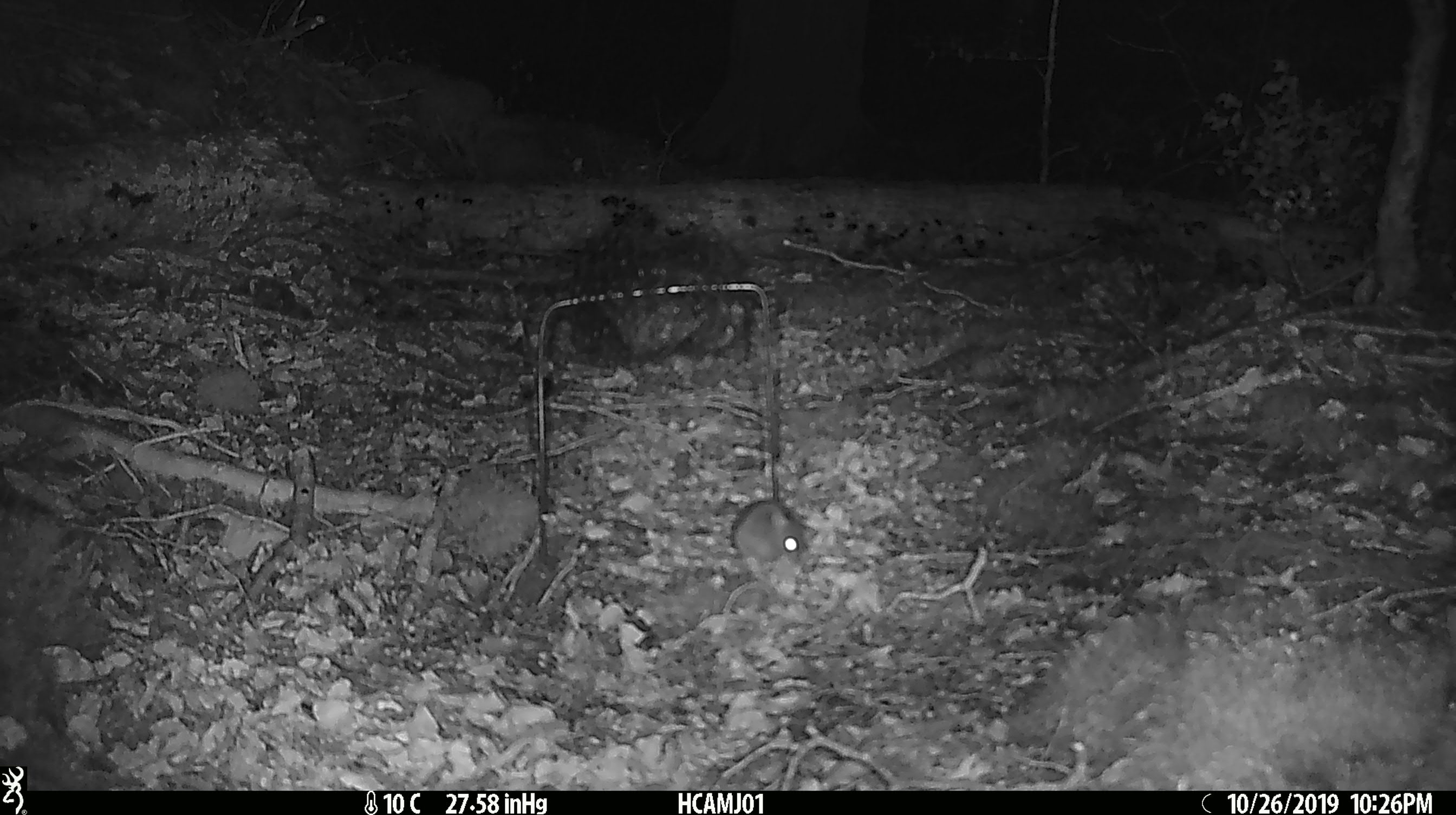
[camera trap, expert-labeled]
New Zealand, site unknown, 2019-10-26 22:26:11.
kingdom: Animalia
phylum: Chordata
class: Mammalia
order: Rodentia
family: Muridae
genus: Mus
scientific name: Mus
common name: mouse